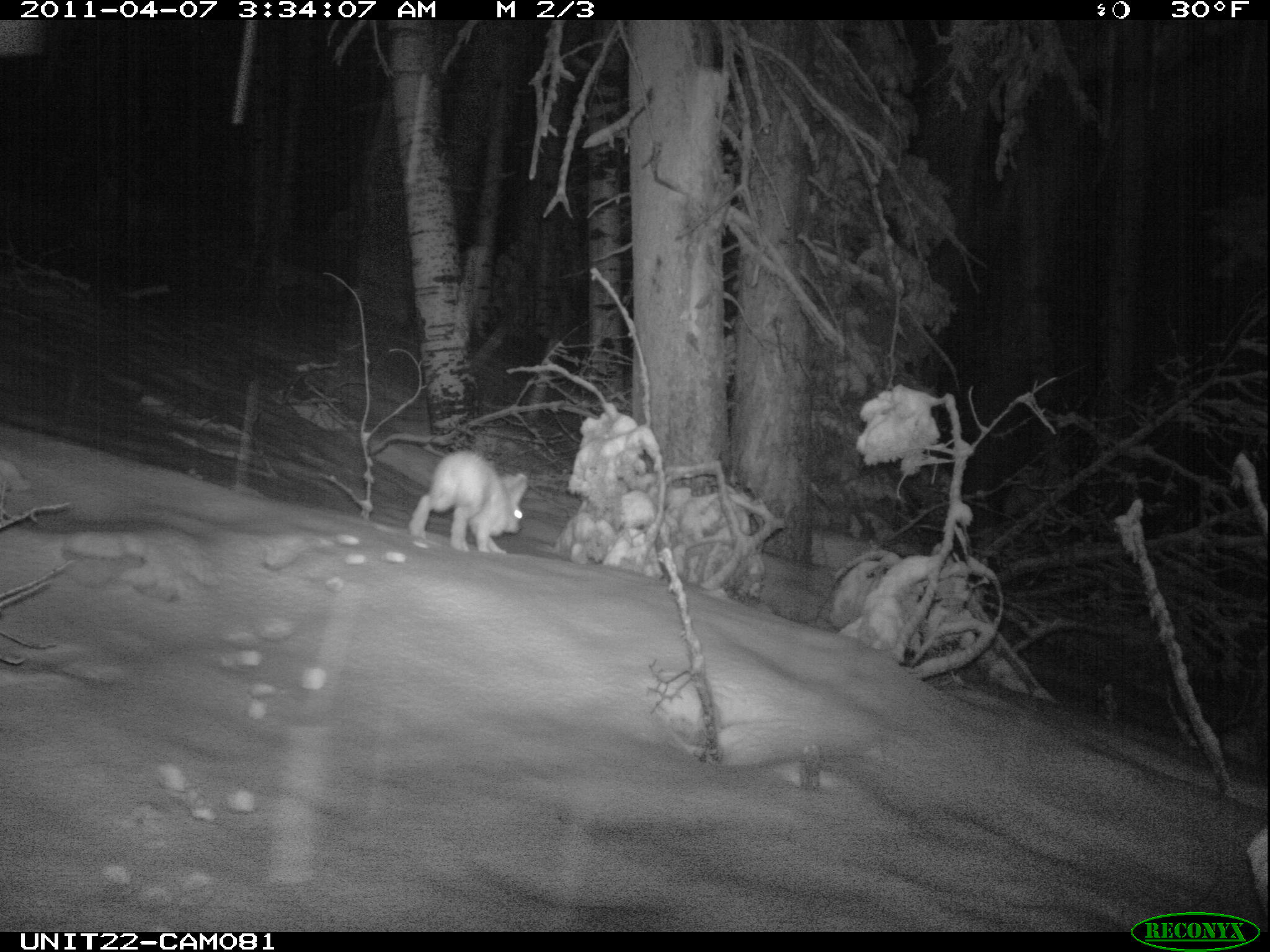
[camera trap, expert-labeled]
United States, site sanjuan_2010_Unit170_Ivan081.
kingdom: Animalia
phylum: Chordata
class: Mammalia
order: Lagomorpha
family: Leporidae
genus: Lepus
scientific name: Lepus americanus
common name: snowshoe hare